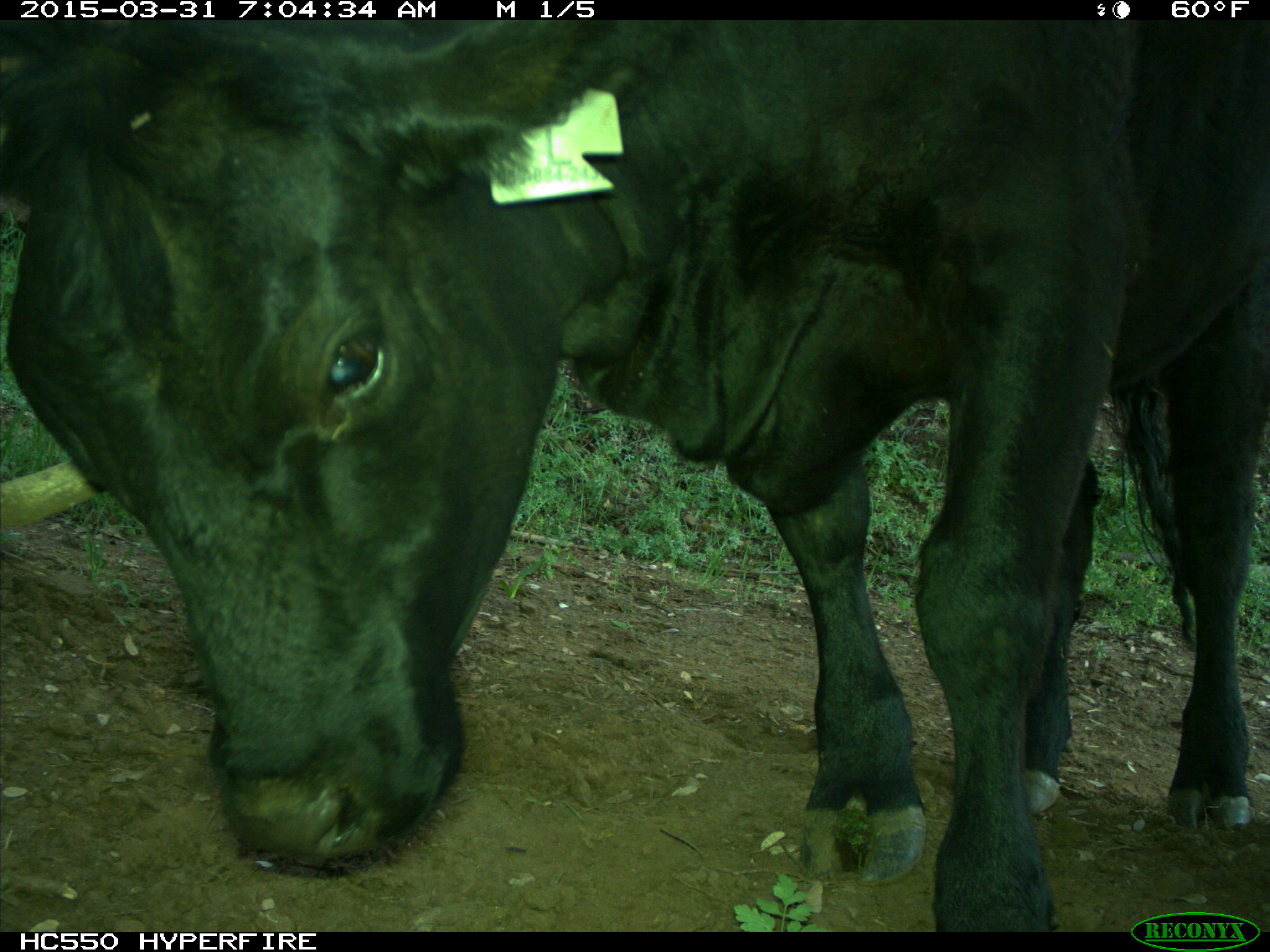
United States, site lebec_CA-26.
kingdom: Animalia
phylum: Chordata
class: Mammalia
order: Artiodactyla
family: Bovidae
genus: Bos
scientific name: Bos taurus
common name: domestic cow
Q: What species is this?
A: Bos taurus (domestic cow).